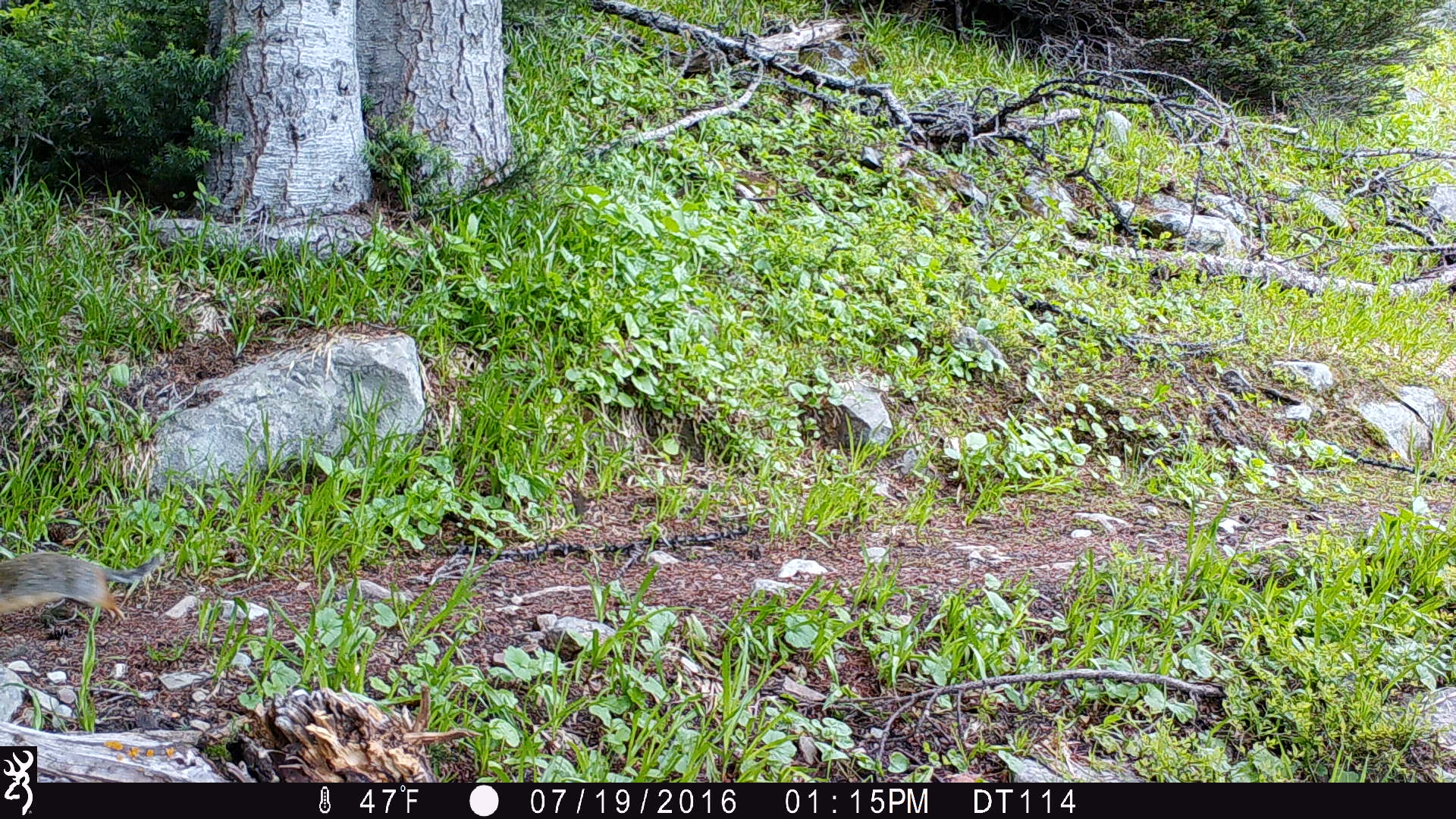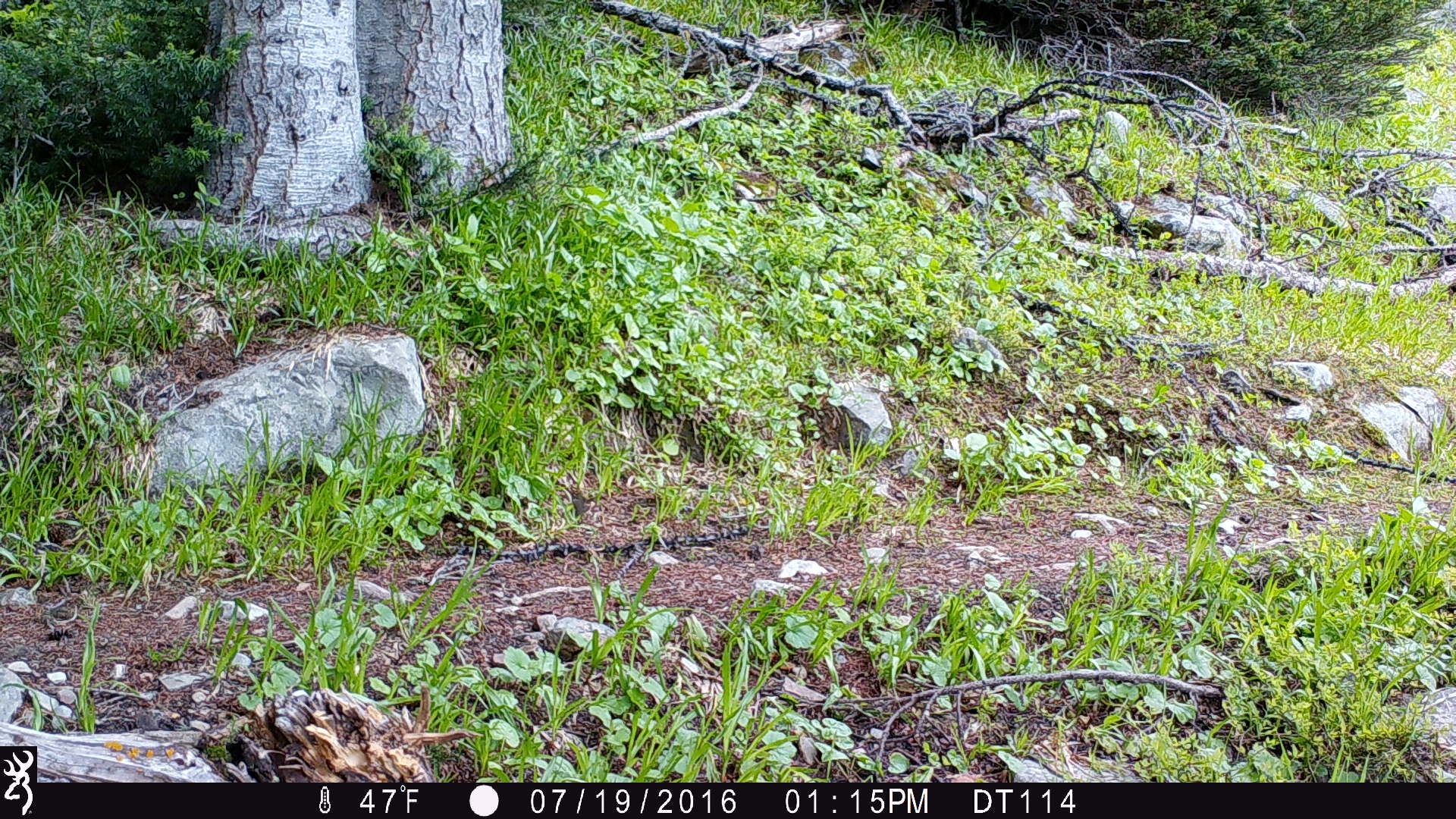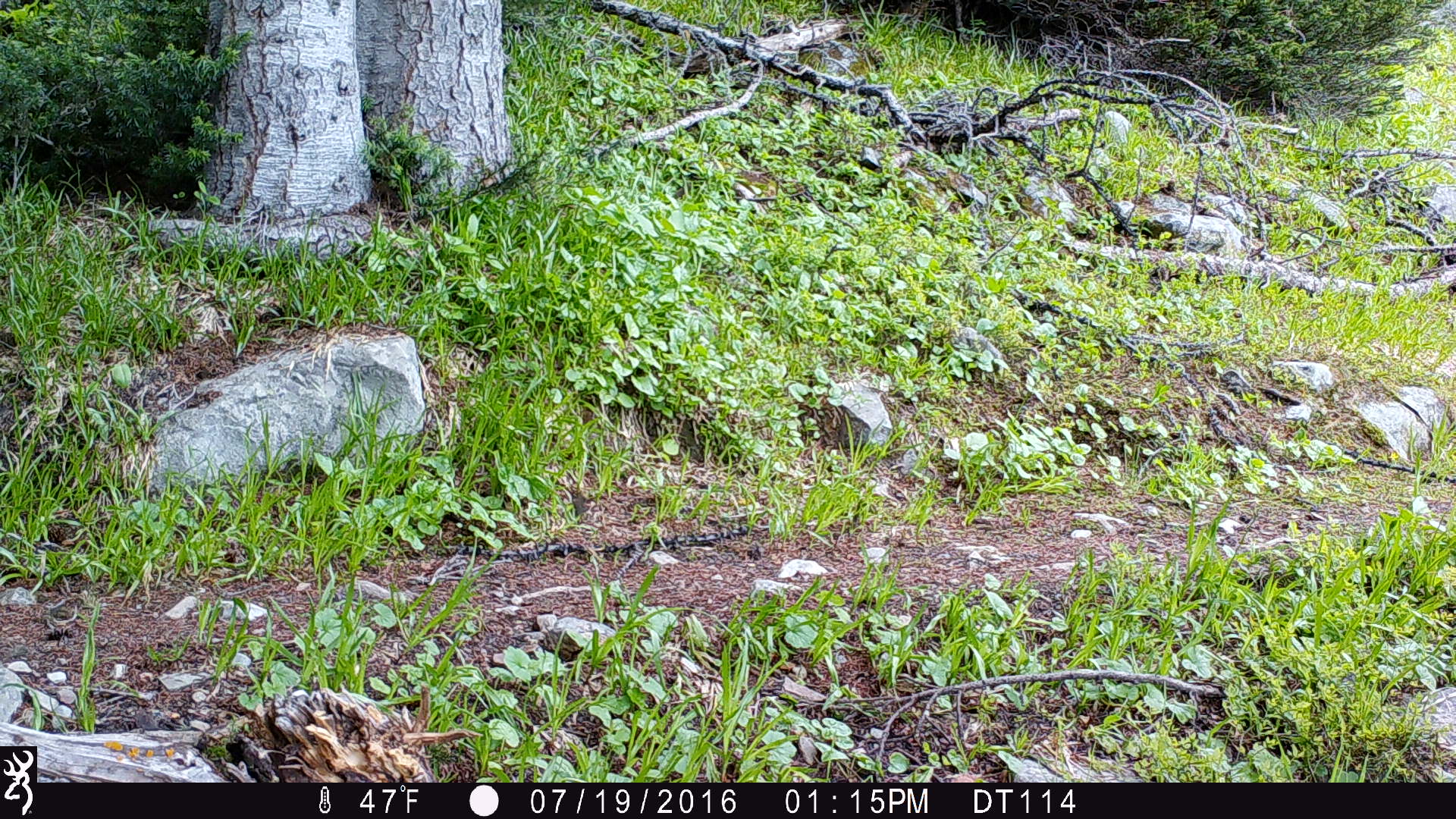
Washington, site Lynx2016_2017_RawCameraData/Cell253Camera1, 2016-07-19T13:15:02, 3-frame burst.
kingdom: Animalia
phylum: Chordata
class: Mammalia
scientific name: Mammalia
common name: small mammal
Small mammal (Mammalia). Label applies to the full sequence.